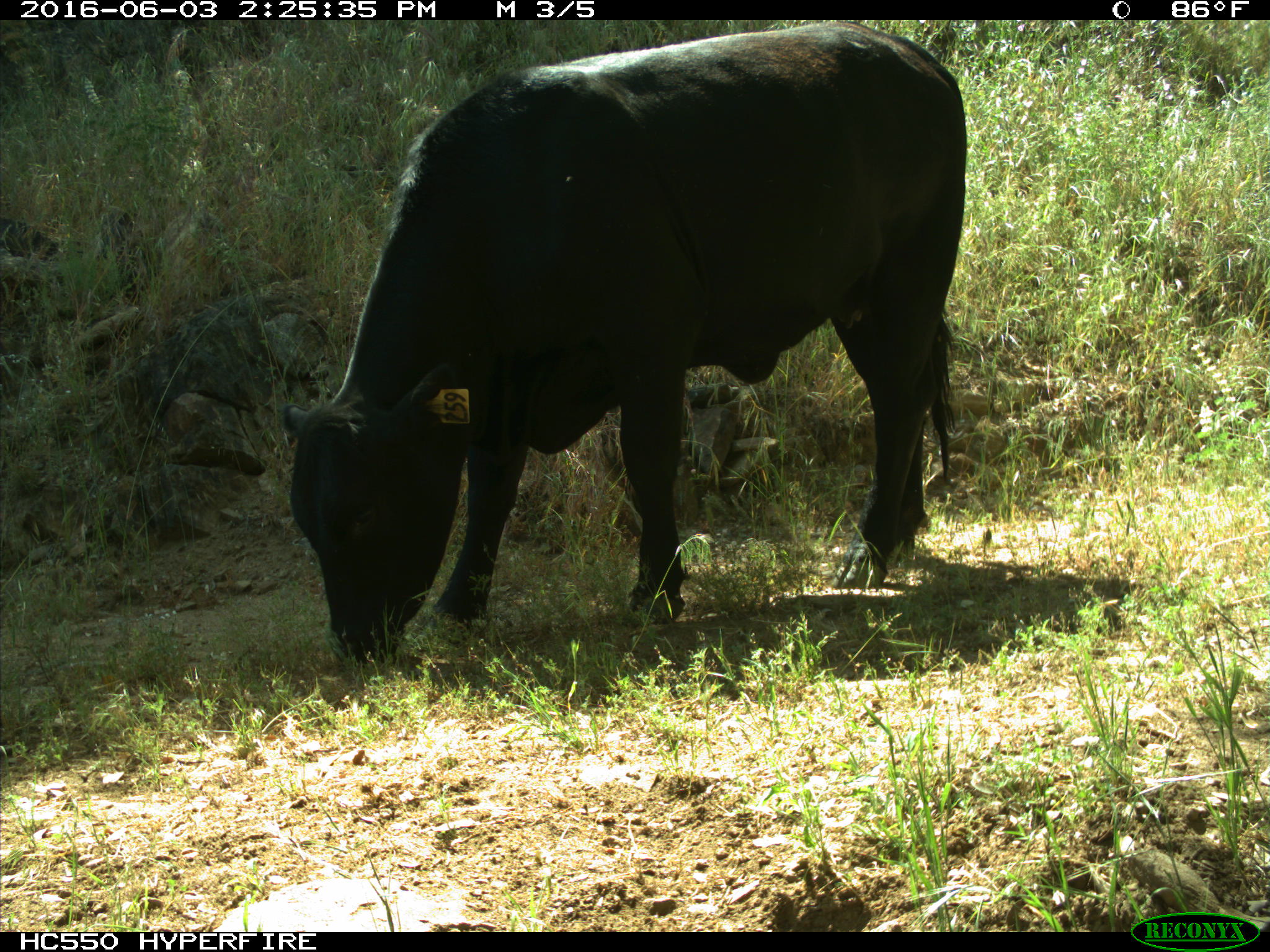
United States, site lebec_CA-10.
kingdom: Animalia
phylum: Chordata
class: Mammalia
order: Artiodactyla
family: Bovidae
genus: Bos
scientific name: Bos taurus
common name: domestic cow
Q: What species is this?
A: Bos taurus (domestic cow).